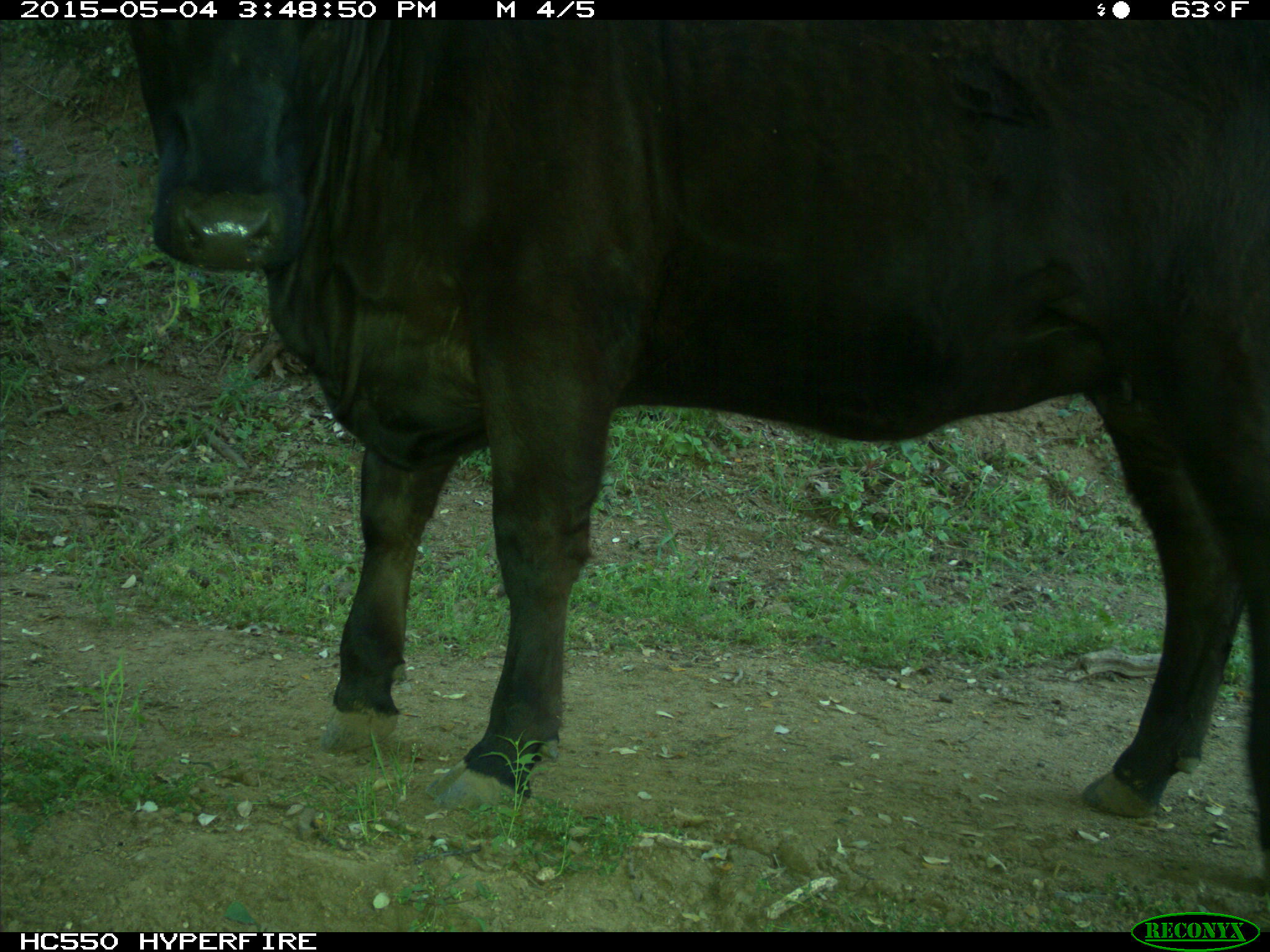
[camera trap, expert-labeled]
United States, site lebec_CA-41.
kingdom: Animalia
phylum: Chordata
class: Mammalia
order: Artiodactyla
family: Bovidae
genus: Bos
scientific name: Bos taurus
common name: domestic cow